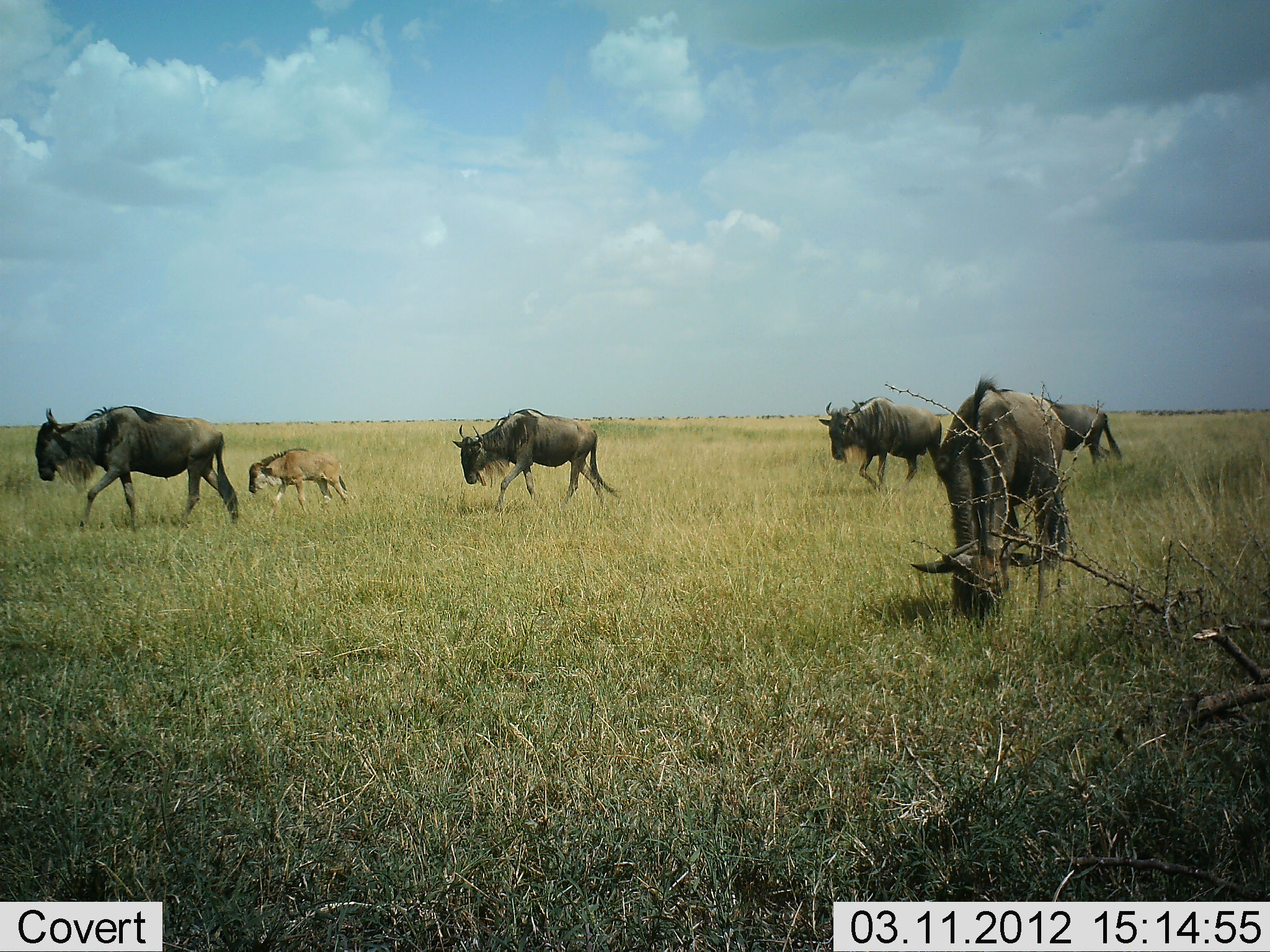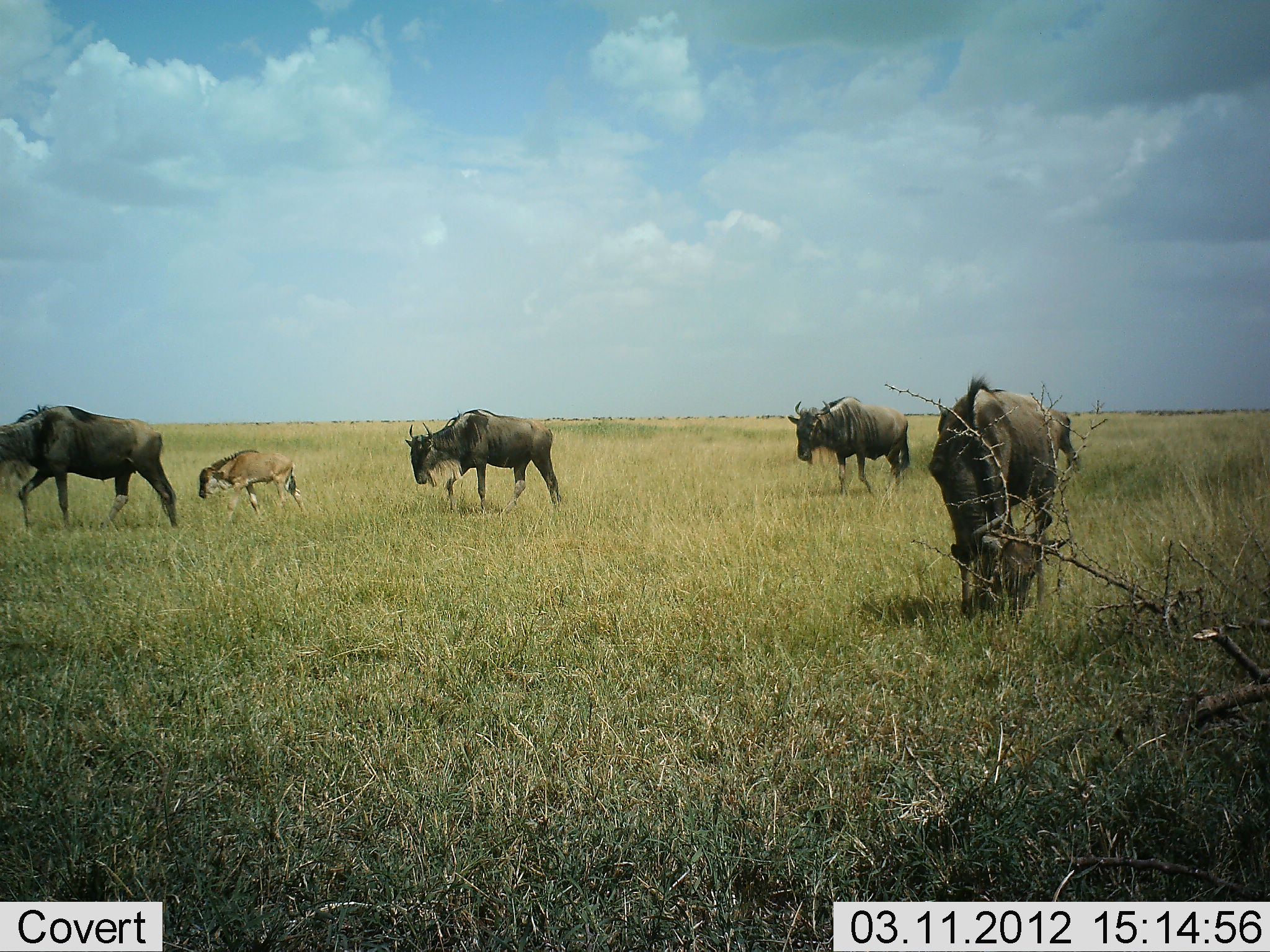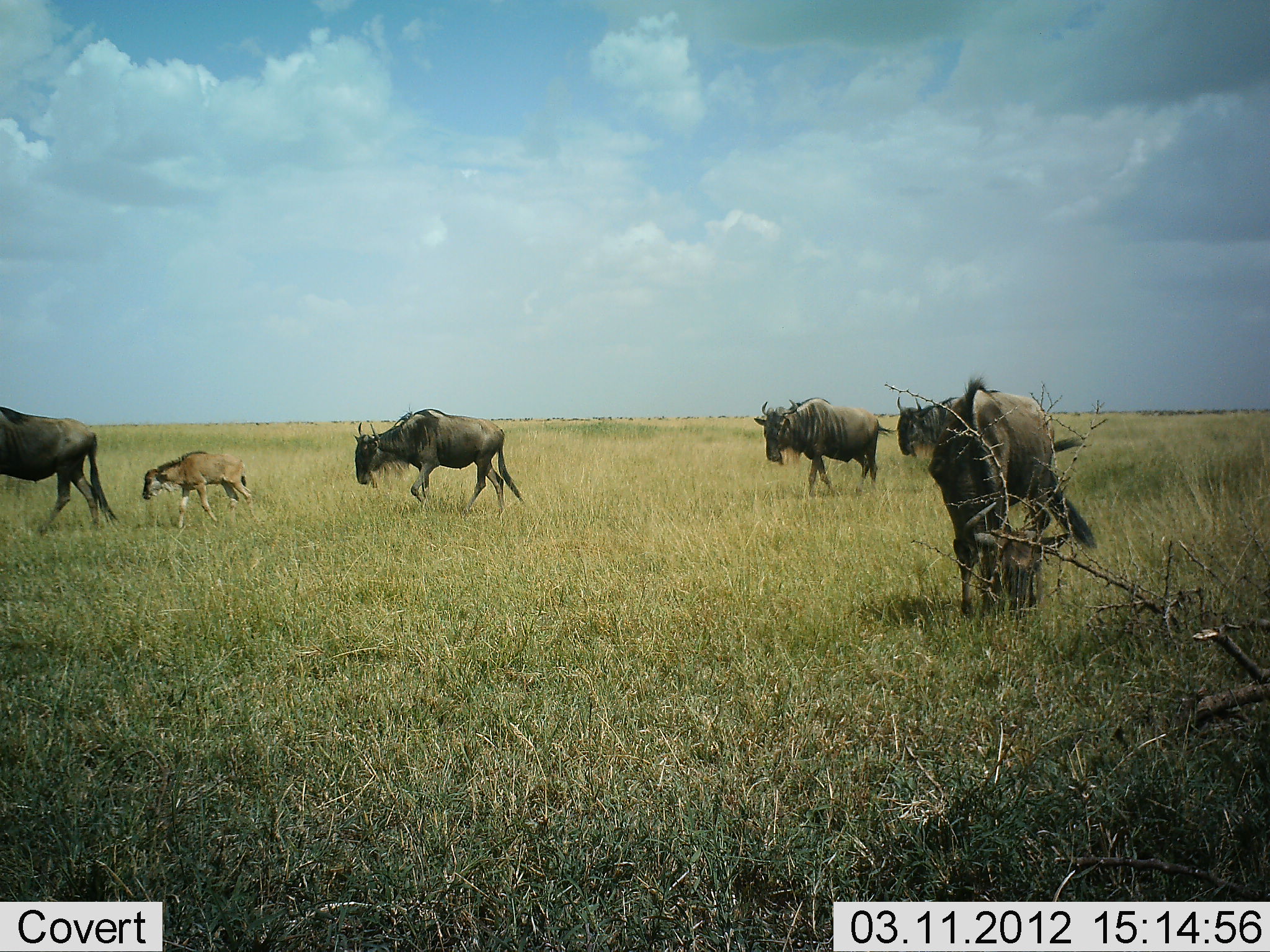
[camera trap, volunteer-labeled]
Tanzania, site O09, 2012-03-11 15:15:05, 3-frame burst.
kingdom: Animalia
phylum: Chordata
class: Mammalia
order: Artiodactyla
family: Bovidae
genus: Connochaetes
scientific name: Connochaetes taurinus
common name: blue wildebeest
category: wildebeest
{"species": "wildebeest (blue wildebeest) (Connochaetes taurinus)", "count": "6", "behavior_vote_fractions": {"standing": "0%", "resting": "0%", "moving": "91%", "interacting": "0%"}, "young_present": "100%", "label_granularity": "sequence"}